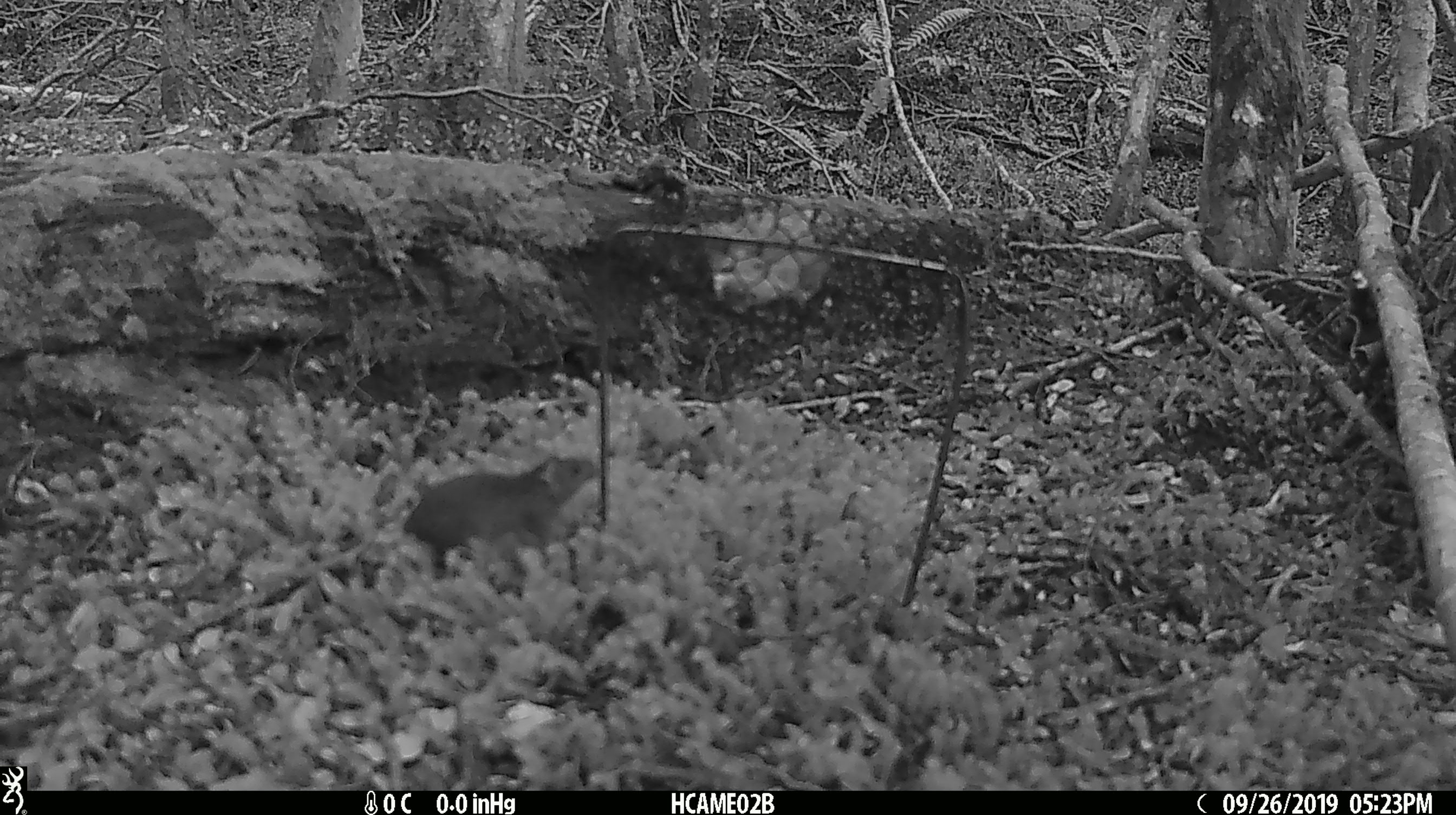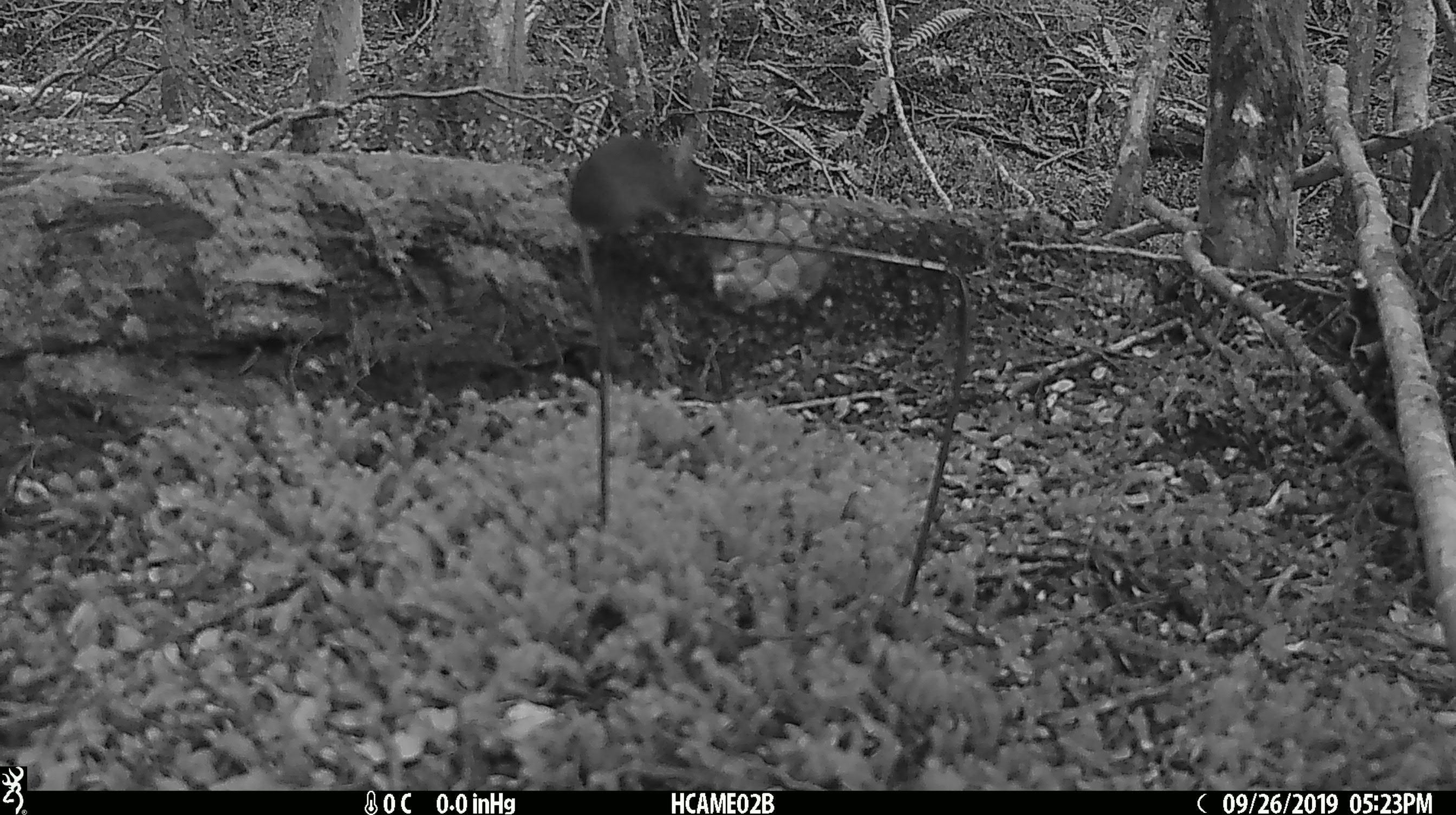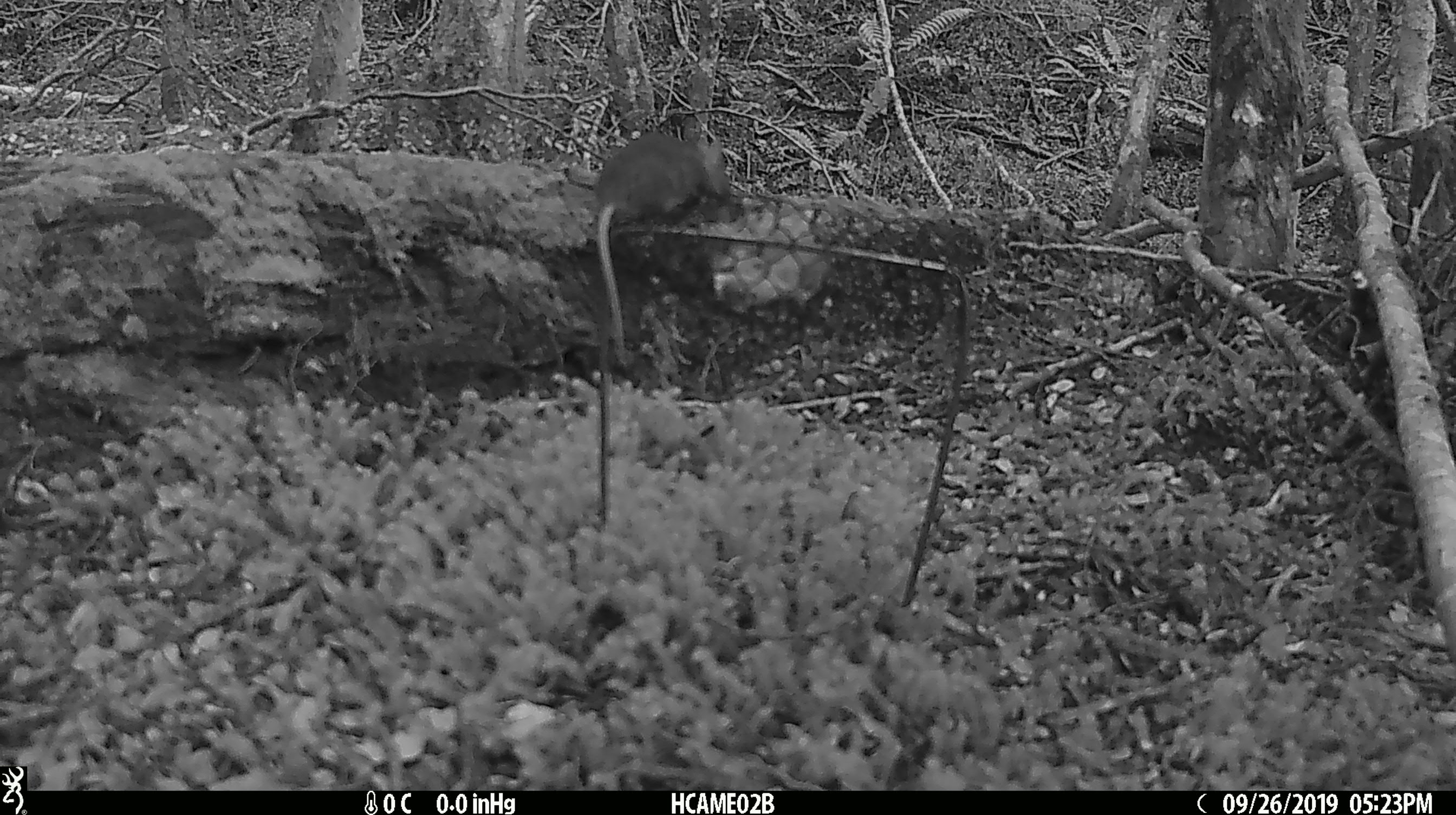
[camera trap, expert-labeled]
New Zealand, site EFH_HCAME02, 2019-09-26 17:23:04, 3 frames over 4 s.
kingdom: Animalia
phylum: Chordata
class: Mammalia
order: Rodentia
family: Muridae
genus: Mus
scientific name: Mus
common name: mouse